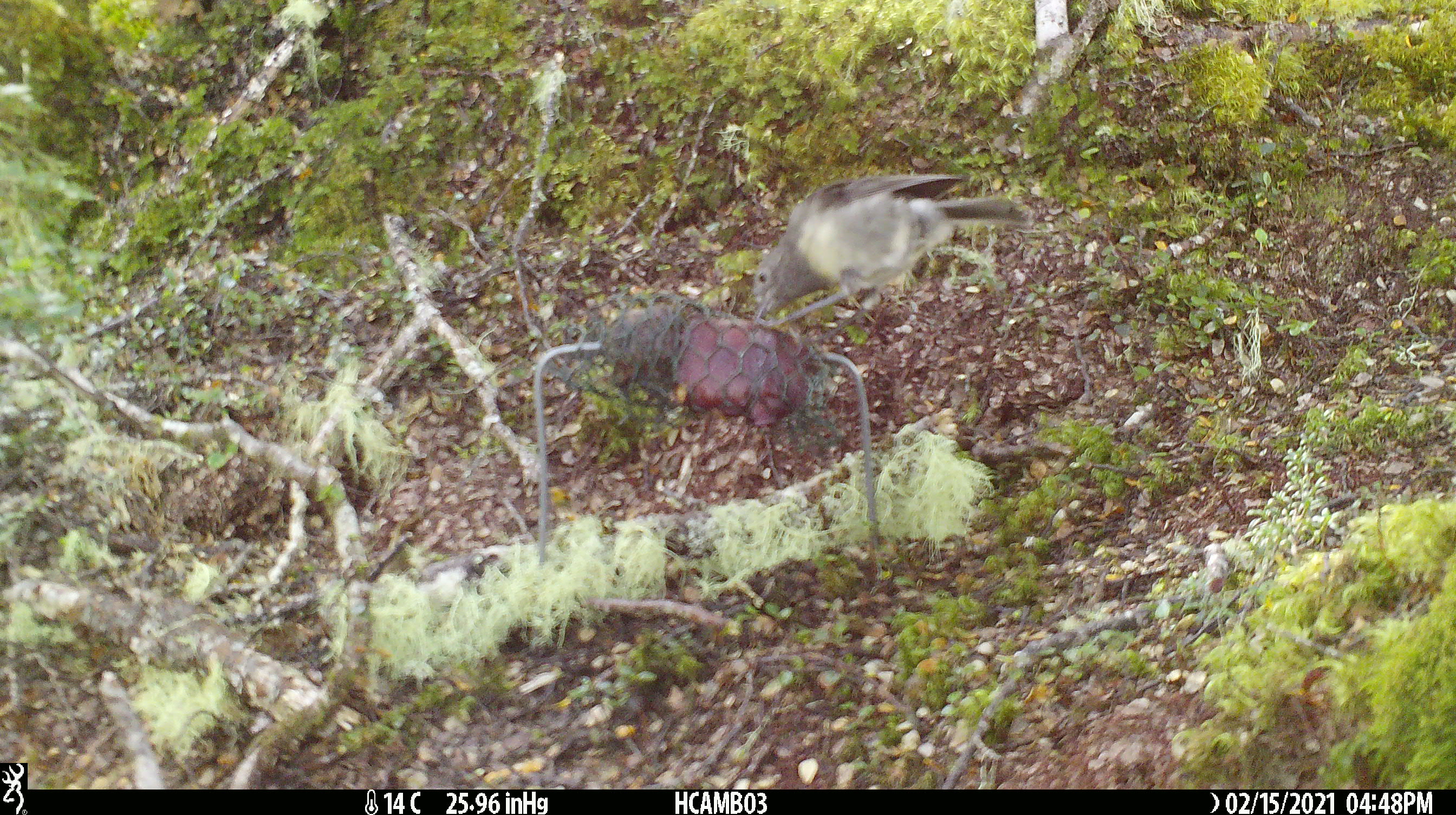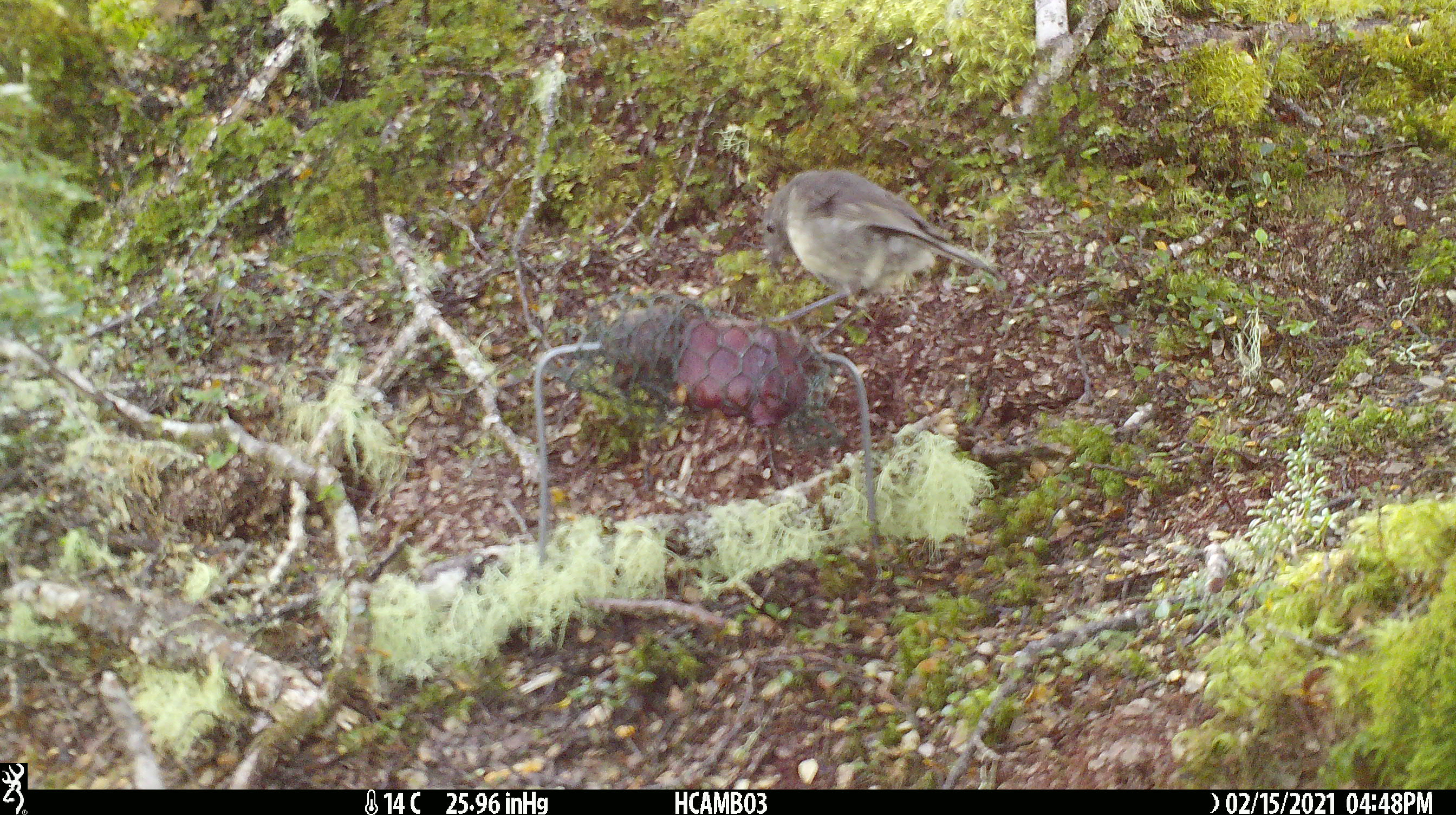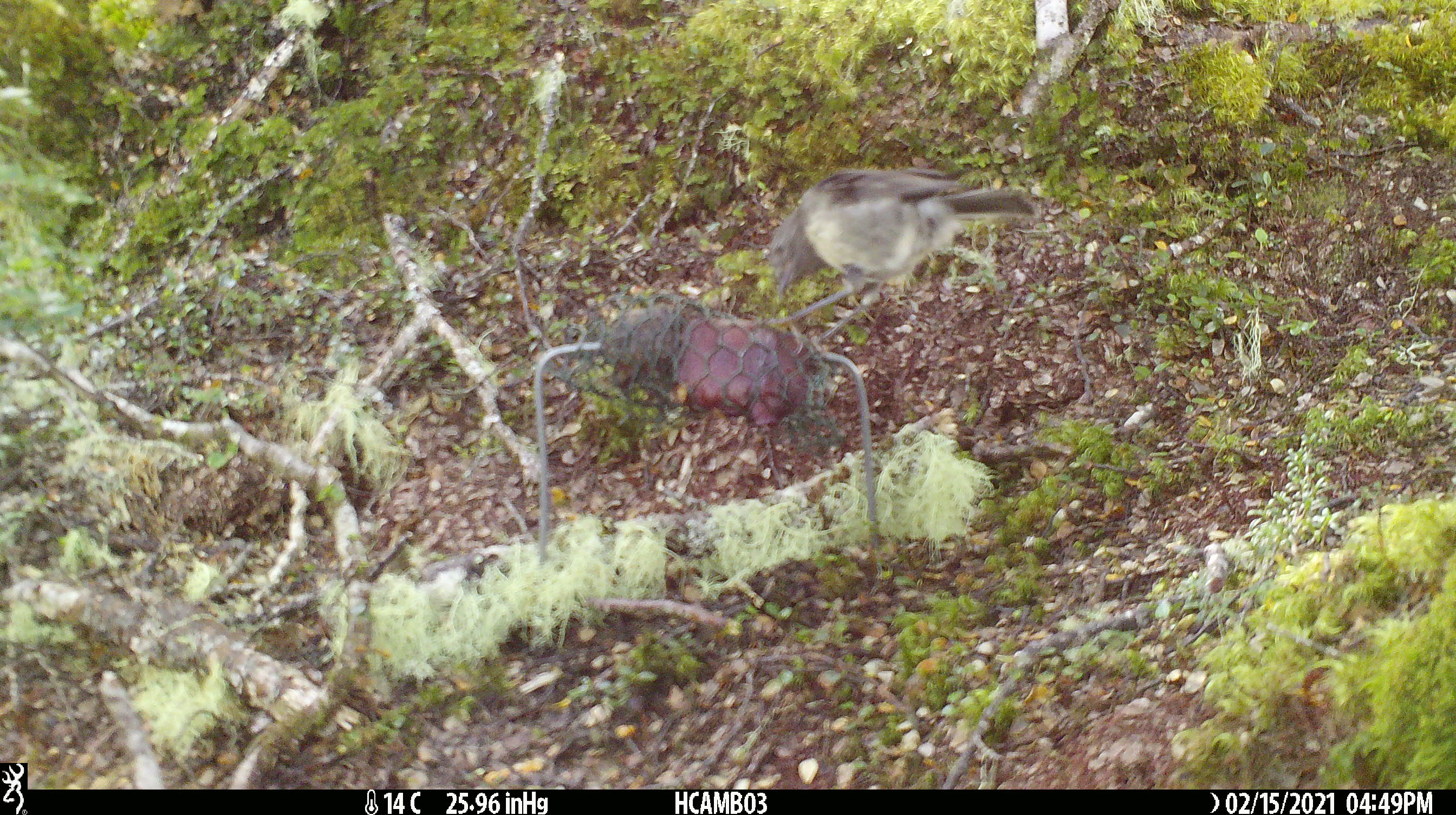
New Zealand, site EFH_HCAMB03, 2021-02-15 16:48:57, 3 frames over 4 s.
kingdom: Animalia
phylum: Chordata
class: Aves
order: Passeriformes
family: Petroicidae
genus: Petroica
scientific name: Petroica australis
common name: new zealand robin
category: robin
Robin (new zealand robin) (Petroica australis).